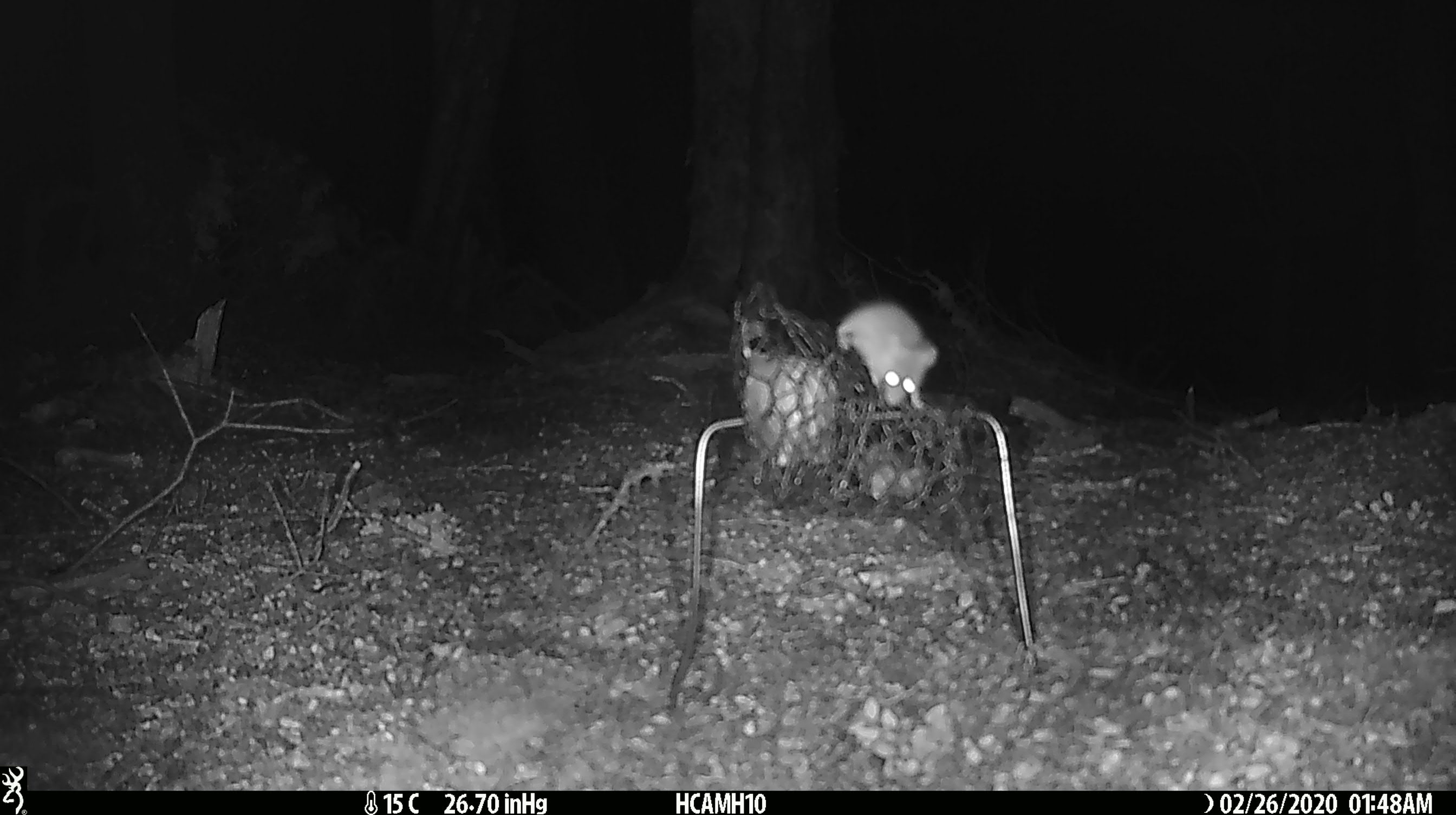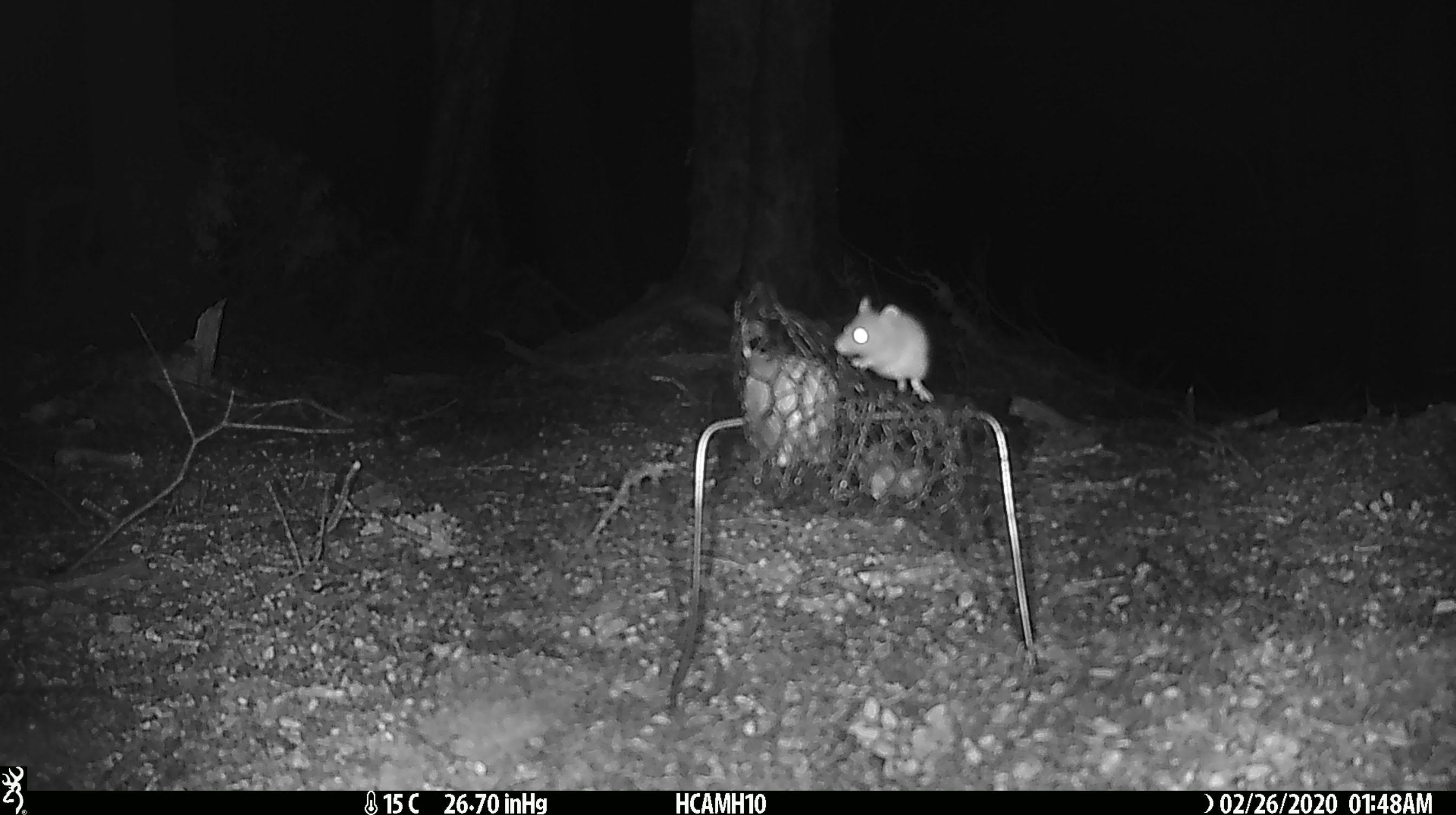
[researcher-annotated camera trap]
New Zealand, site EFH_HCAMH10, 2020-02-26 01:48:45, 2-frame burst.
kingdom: Animalia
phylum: Chordata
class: Mammalia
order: Rodentia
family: Muridae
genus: Mus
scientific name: Mus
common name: mouse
Mouse (Mus).